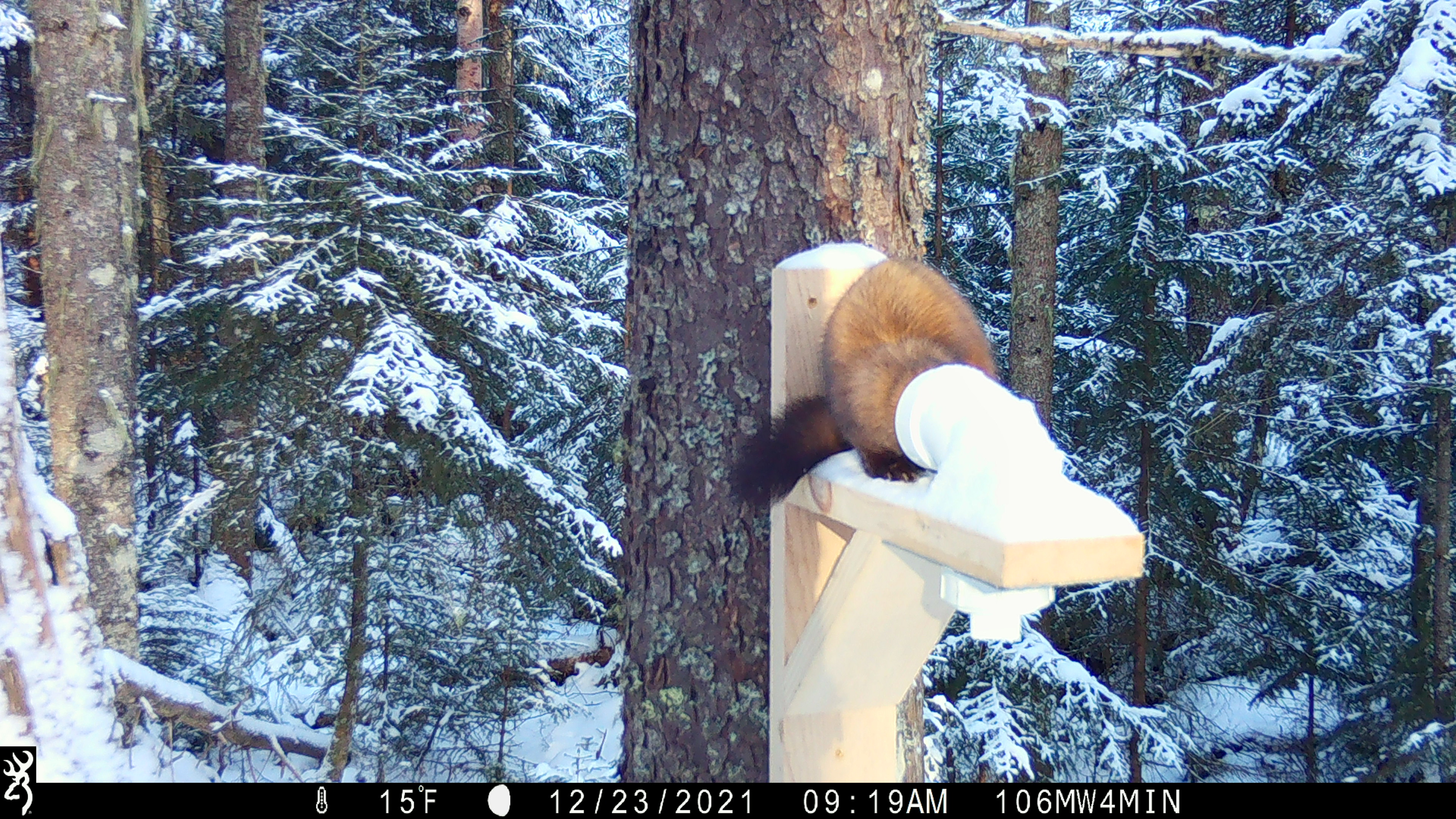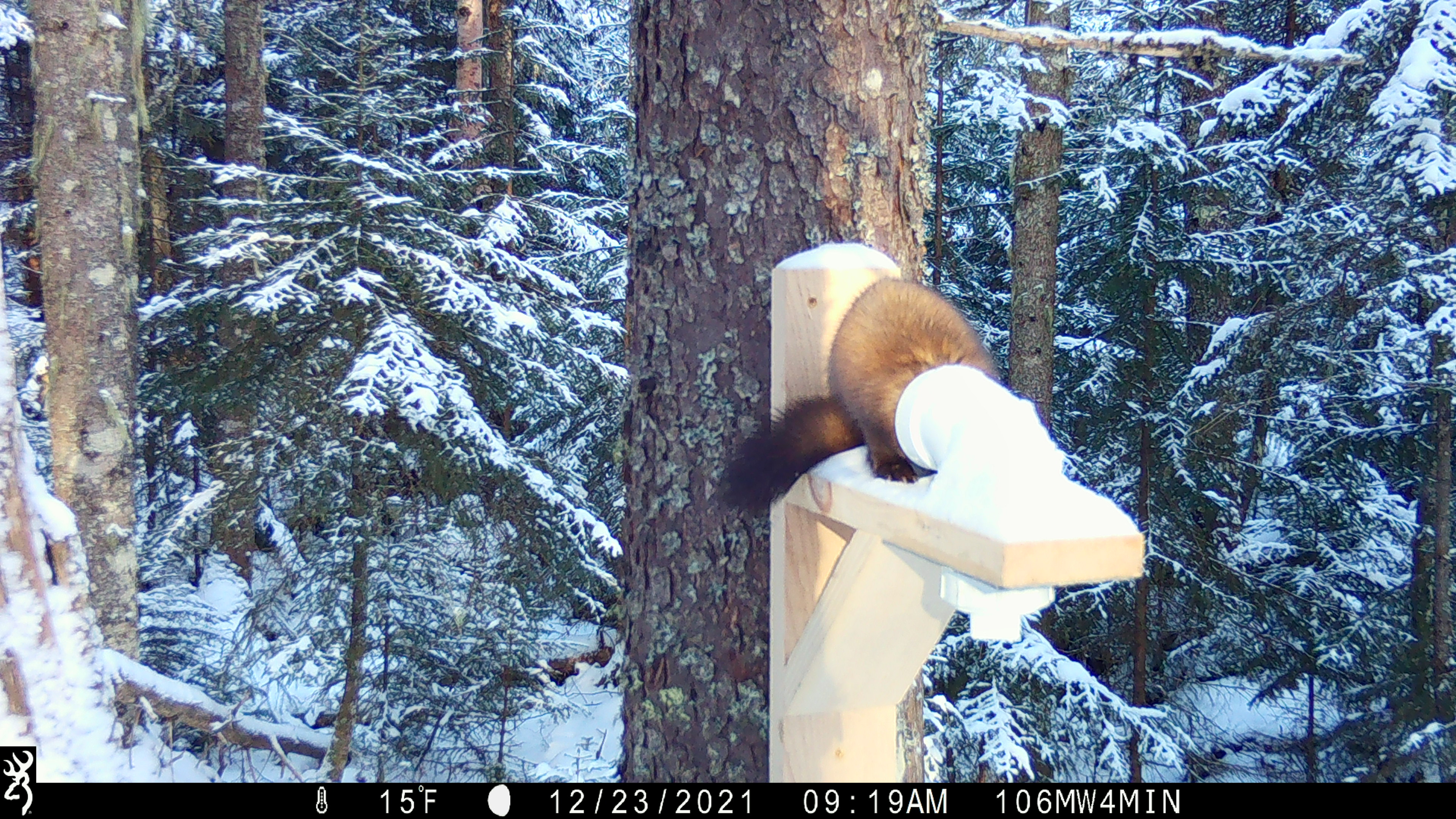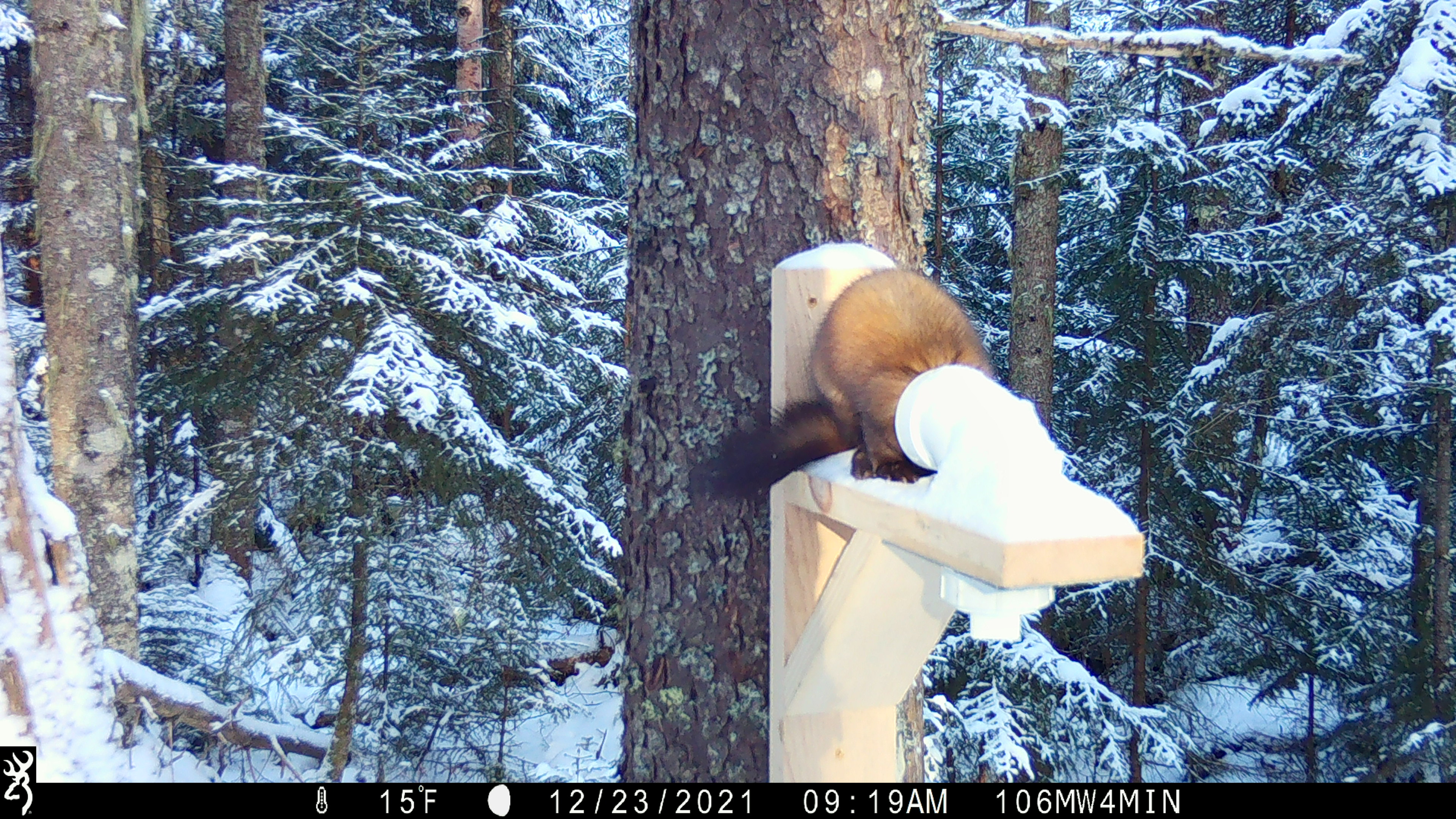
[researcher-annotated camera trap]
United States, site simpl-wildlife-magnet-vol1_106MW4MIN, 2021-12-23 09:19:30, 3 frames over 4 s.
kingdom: Animalia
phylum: Chordata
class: Mammalia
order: Carnivora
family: Mustelidae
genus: Martes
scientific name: Martes americana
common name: american marten